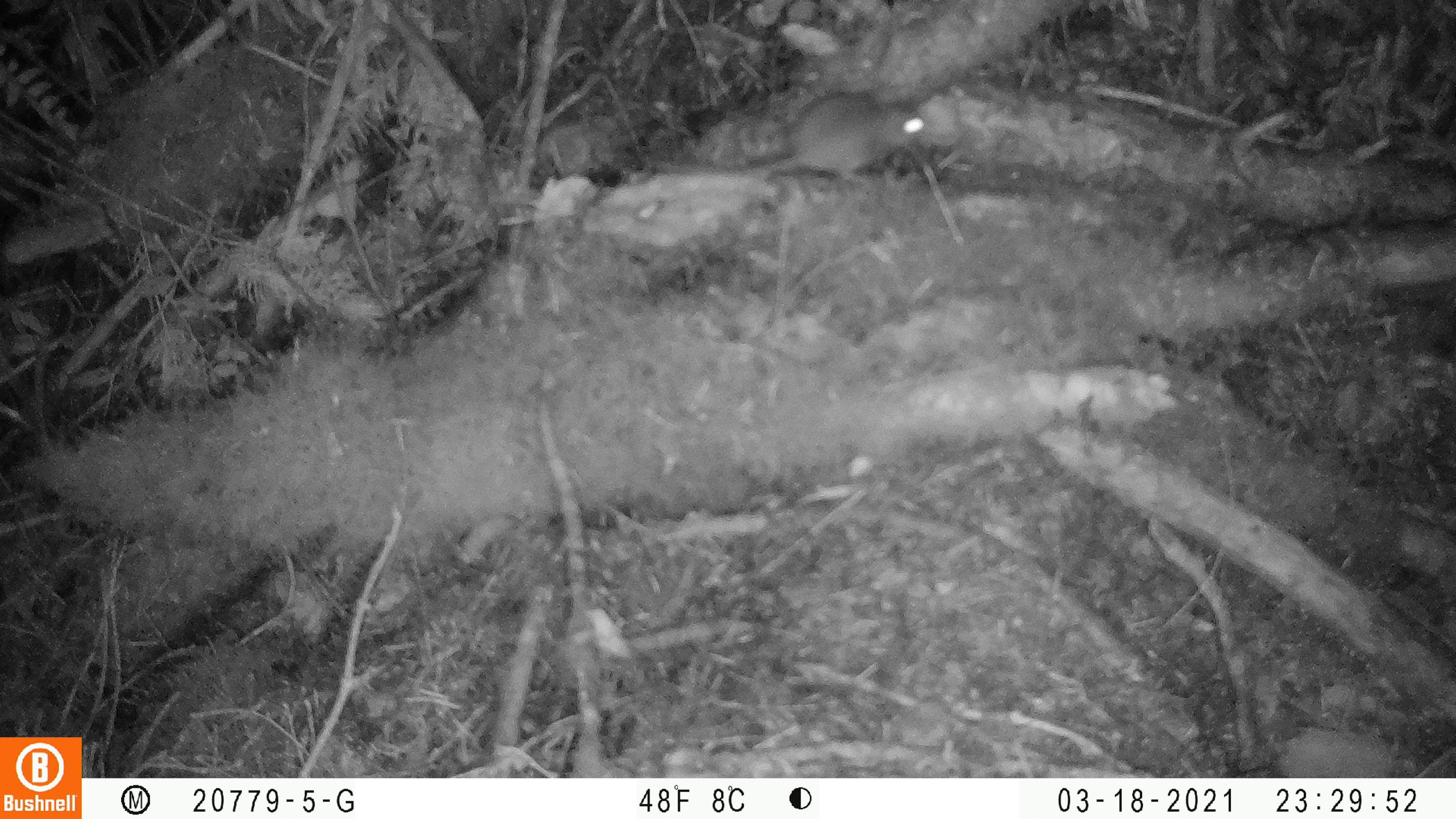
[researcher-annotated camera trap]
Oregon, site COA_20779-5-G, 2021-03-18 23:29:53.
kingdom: Animalia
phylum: Chordata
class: Mammalia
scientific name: Mammalia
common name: small mammal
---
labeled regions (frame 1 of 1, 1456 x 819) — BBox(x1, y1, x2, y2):
small mammal: BBox(642, 60, 971, 221)